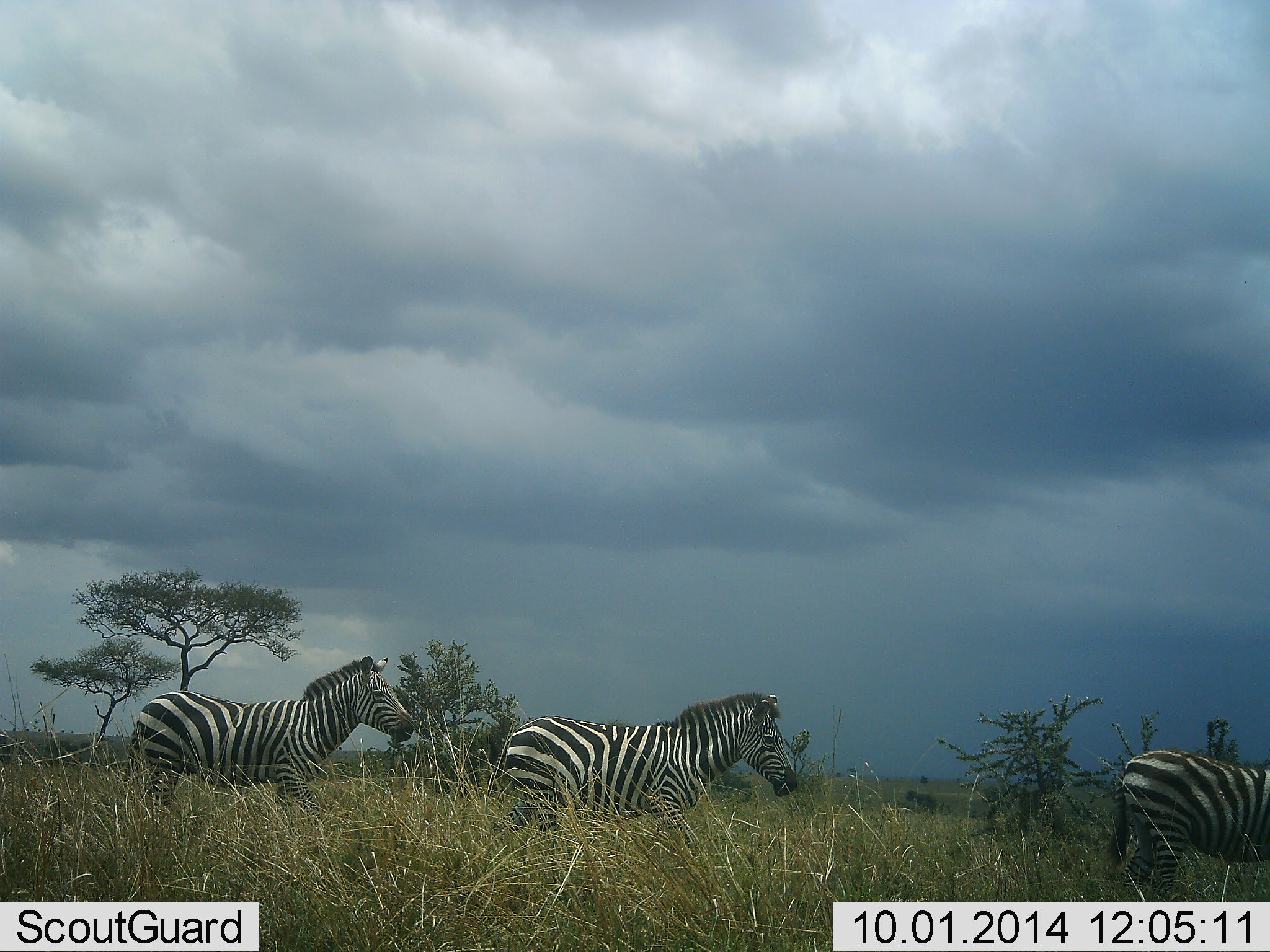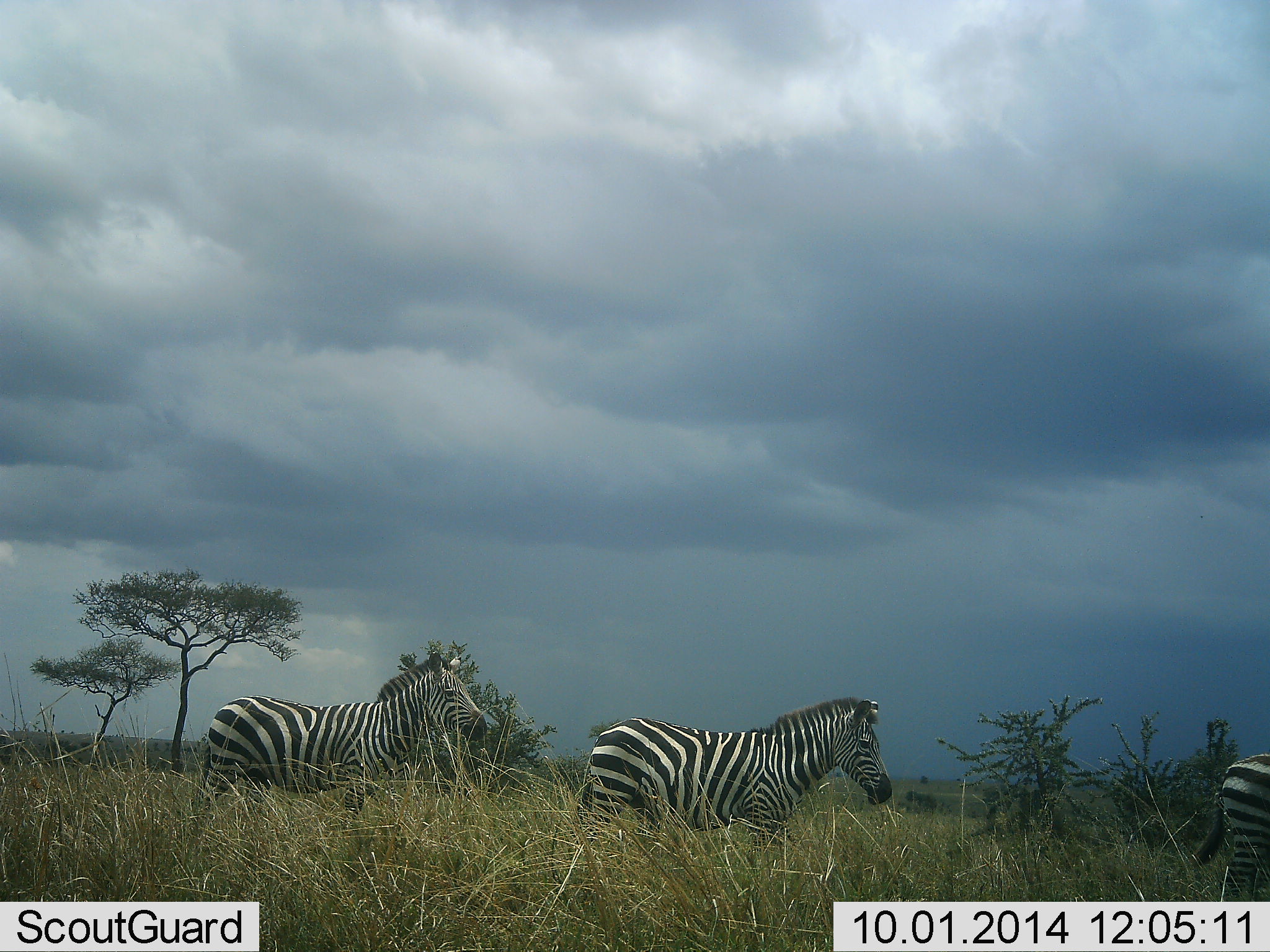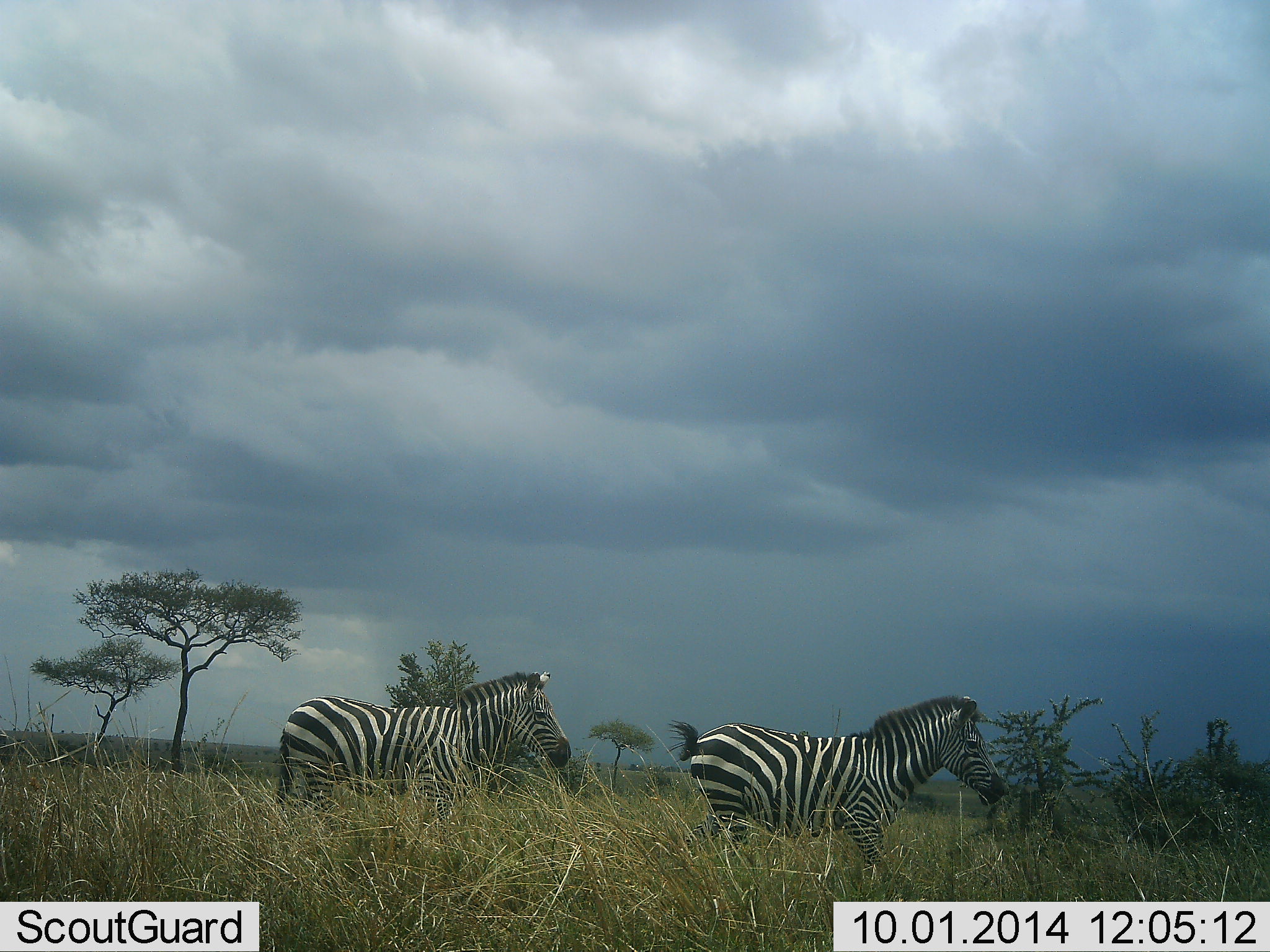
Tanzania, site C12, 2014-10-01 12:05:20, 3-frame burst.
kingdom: Animalia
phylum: Chordata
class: Mammalia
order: Perissodactyla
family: Equidae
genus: Equus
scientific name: Equus quagga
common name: plains zebra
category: zebra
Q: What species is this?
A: Zebra (plains zebra) (Equus quagga).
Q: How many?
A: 3.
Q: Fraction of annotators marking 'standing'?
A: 0%.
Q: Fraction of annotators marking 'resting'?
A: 0%.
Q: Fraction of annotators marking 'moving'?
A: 100%.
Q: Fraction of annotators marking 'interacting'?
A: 0%.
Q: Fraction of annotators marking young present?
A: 0%.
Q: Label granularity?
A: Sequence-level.